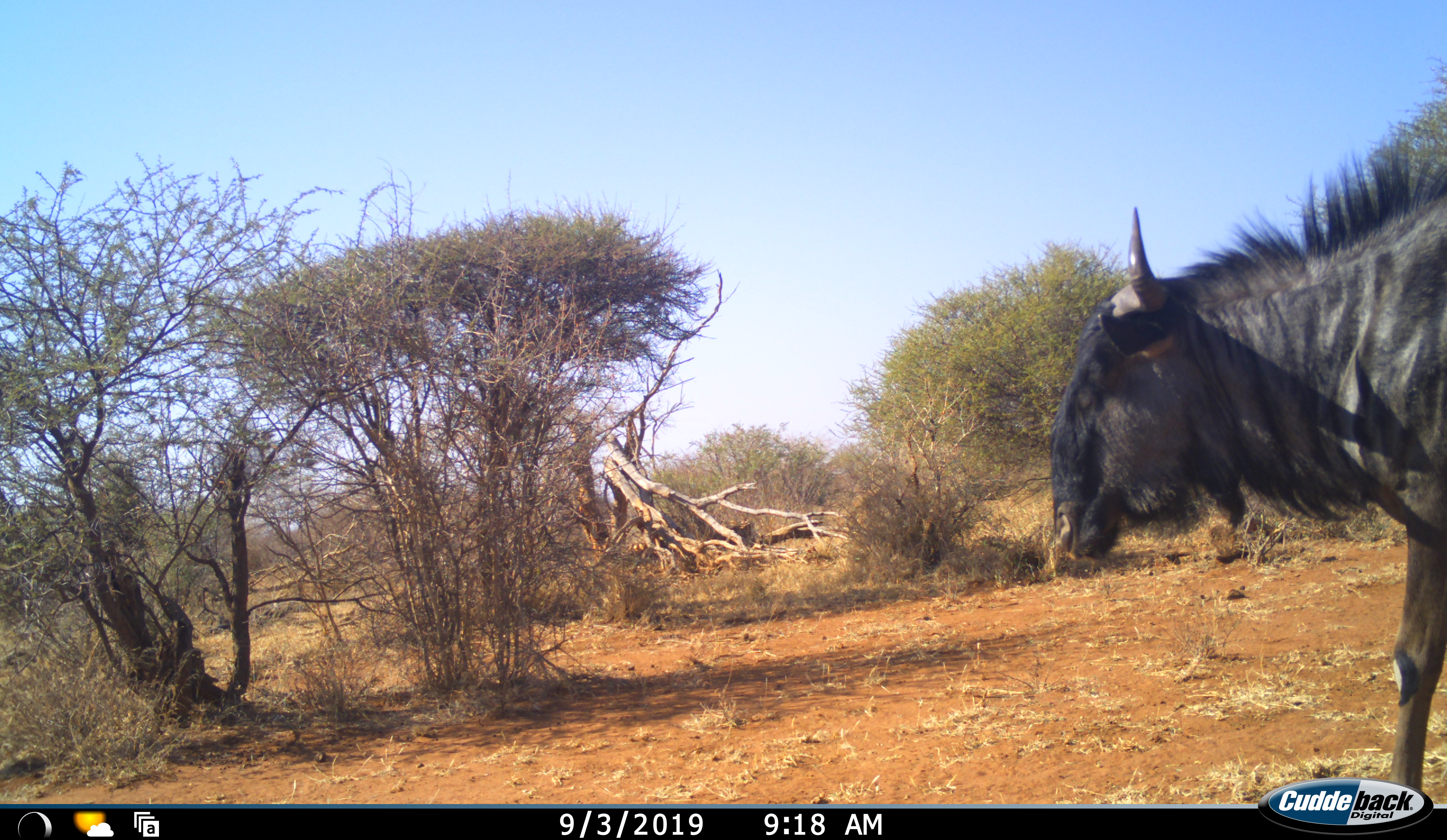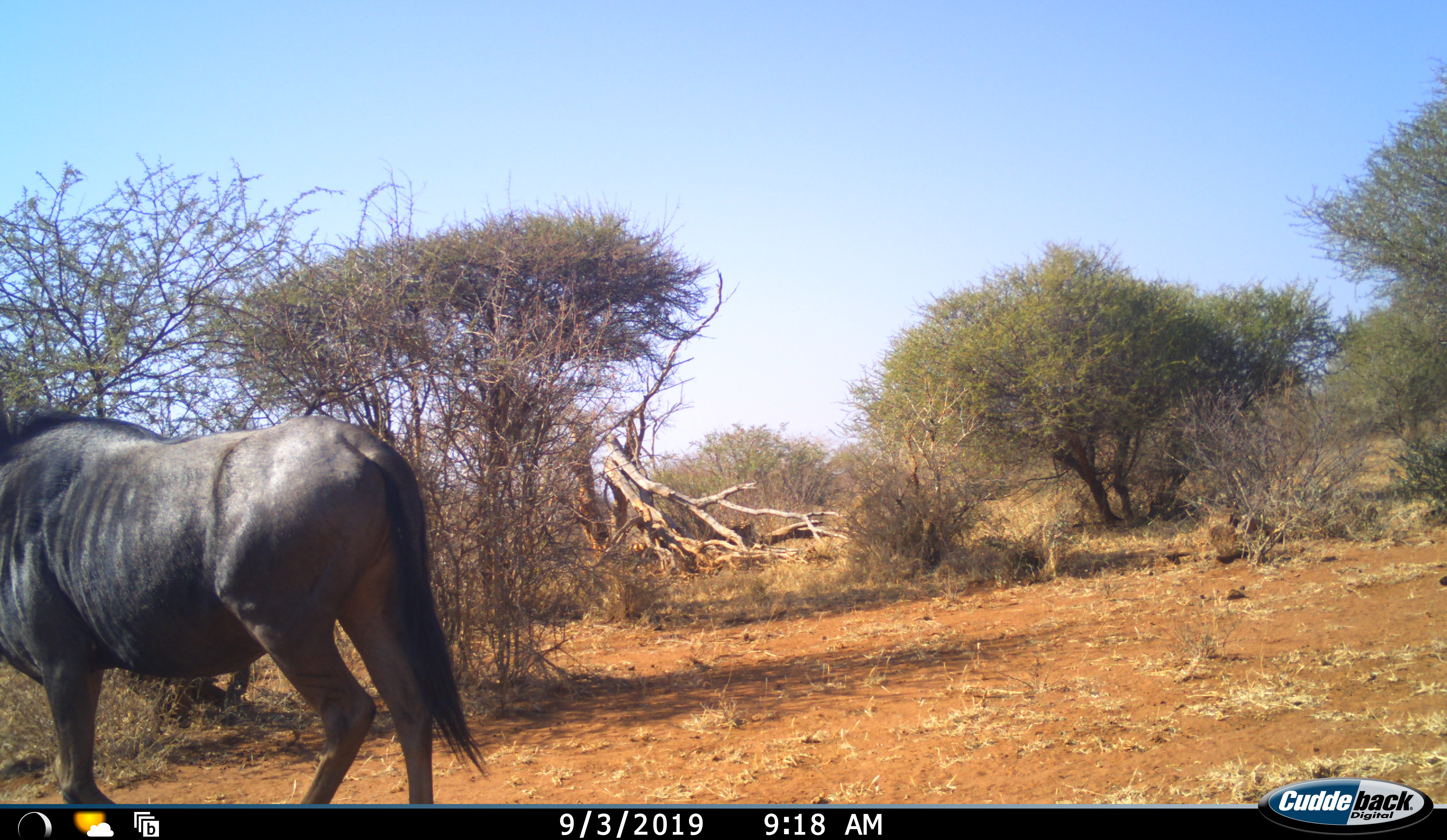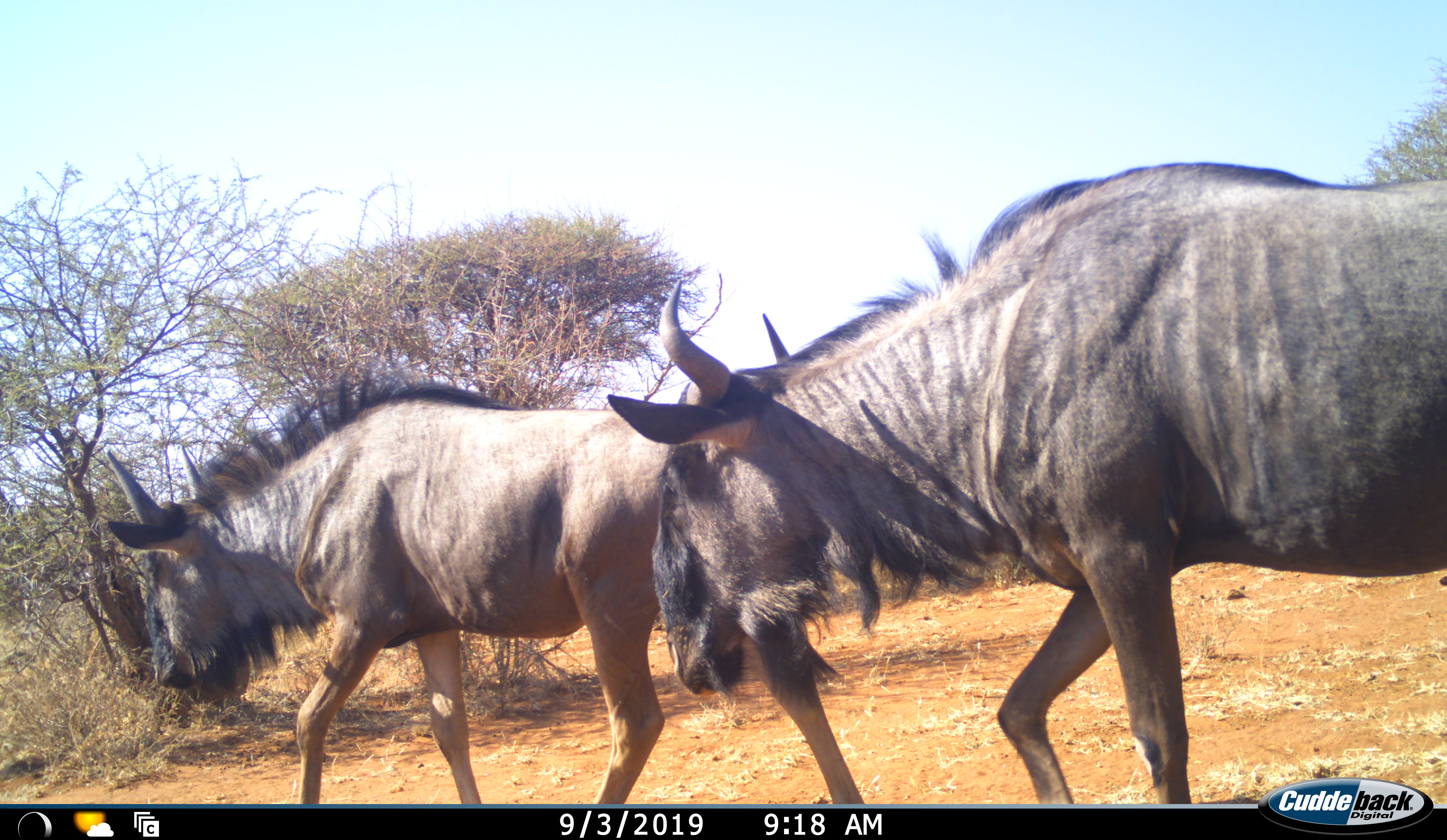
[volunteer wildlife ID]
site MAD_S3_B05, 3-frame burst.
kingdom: Animalia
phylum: Chordata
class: Mammalia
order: Artiodactyla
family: Bovidae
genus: Connochaetes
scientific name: Connochaetes taurinus taurinus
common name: blue wildebeest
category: wildebeestblue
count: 2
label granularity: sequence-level